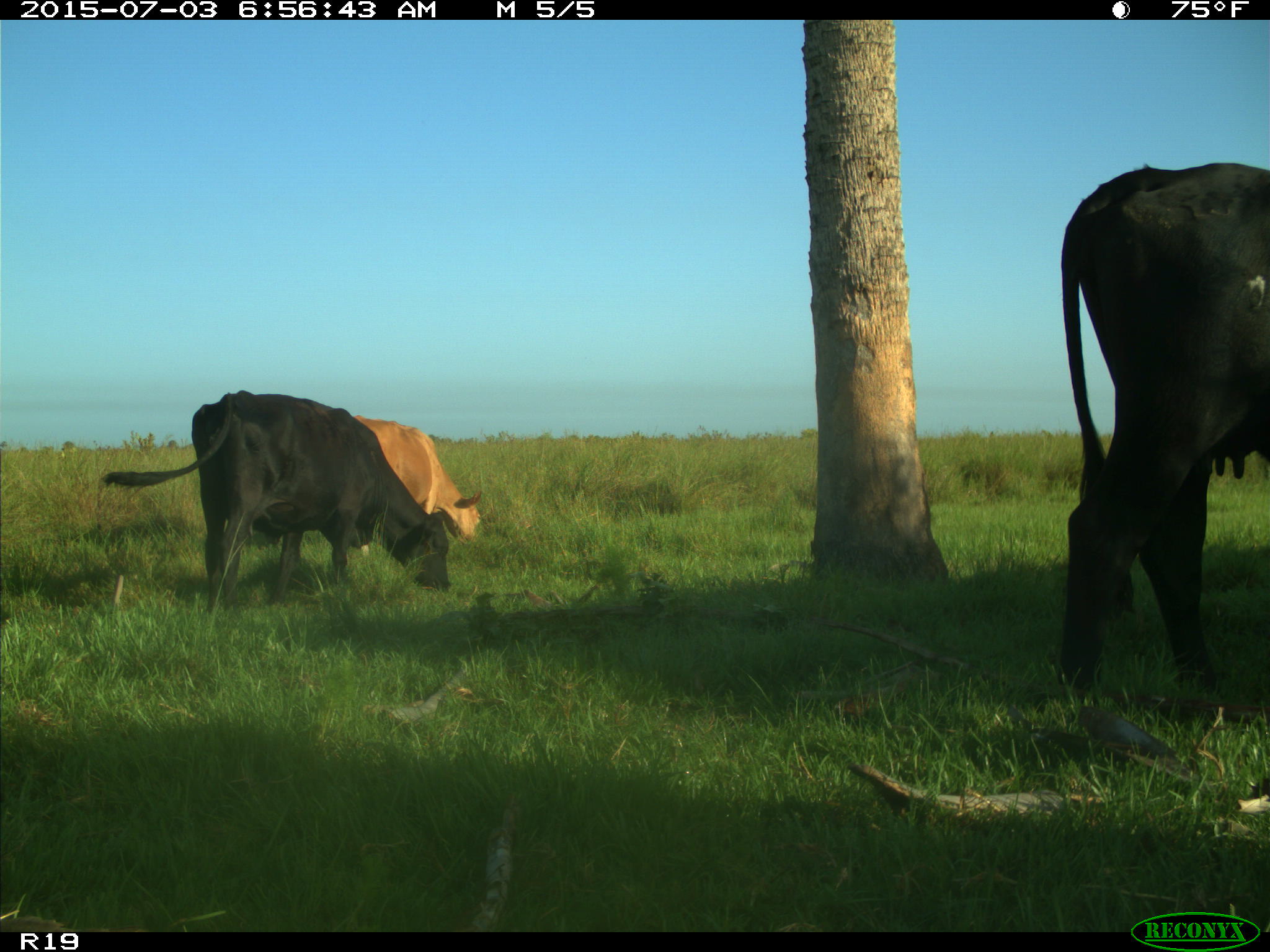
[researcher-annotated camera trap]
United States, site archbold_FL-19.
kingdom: Animalia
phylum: Chordata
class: Mammalia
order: Artiodactyla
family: Bovidae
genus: Bos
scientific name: Bos taurus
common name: domestic cow